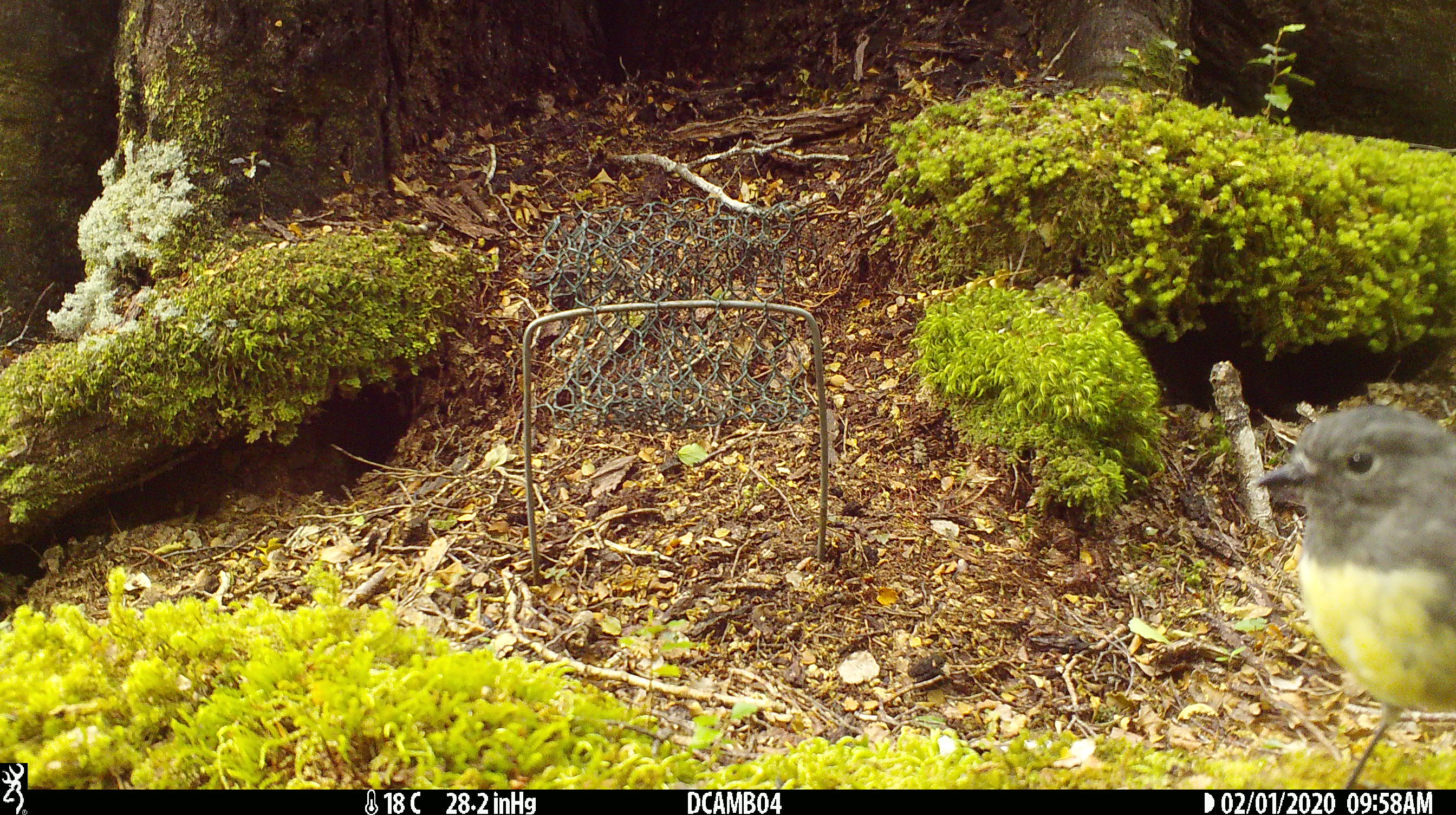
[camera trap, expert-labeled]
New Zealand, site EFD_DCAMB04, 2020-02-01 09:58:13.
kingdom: Animalia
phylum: Chordata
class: Aves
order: Passeriformes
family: Petroicidae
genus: Petroica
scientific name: Petroica australis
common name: new zealand robin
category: robin